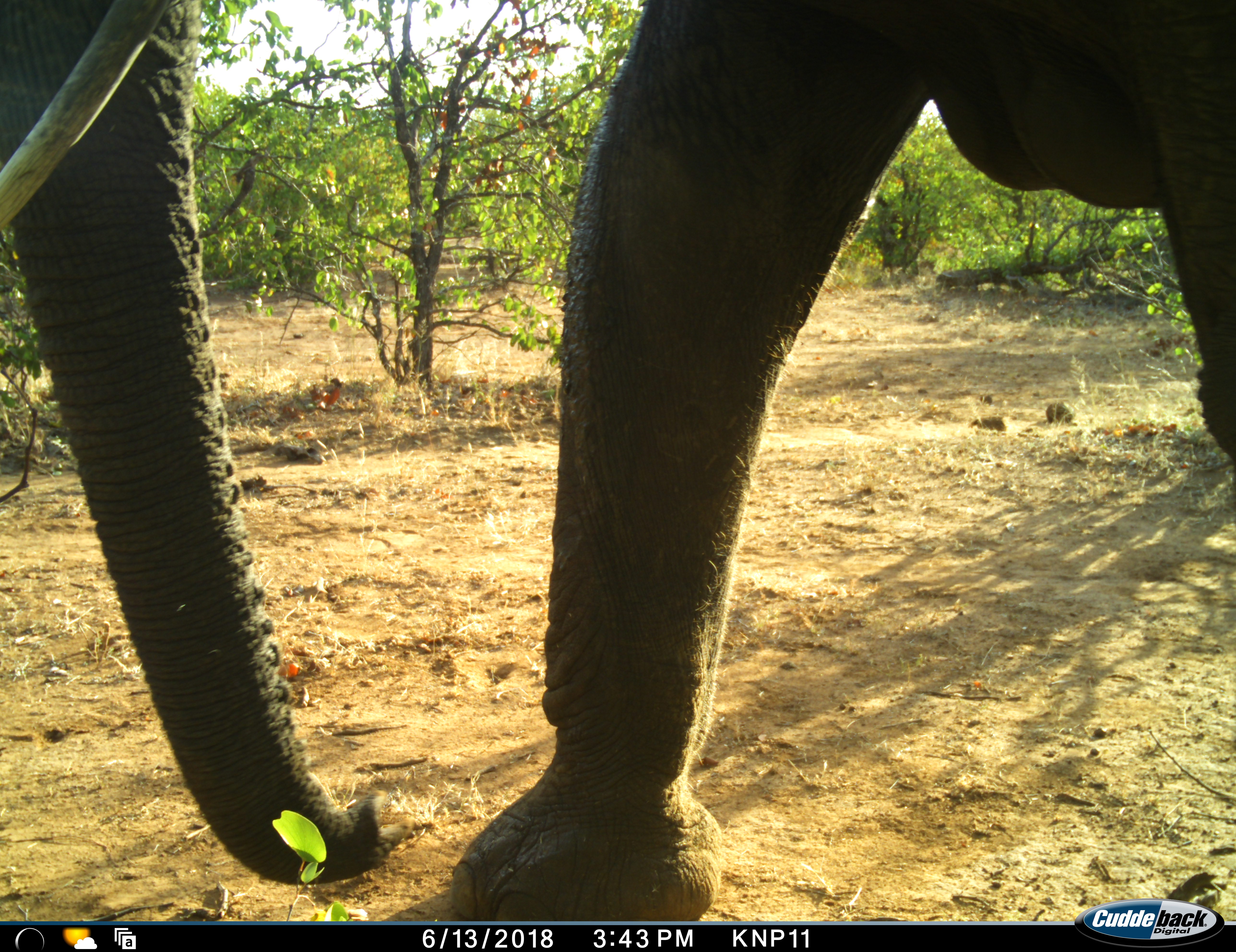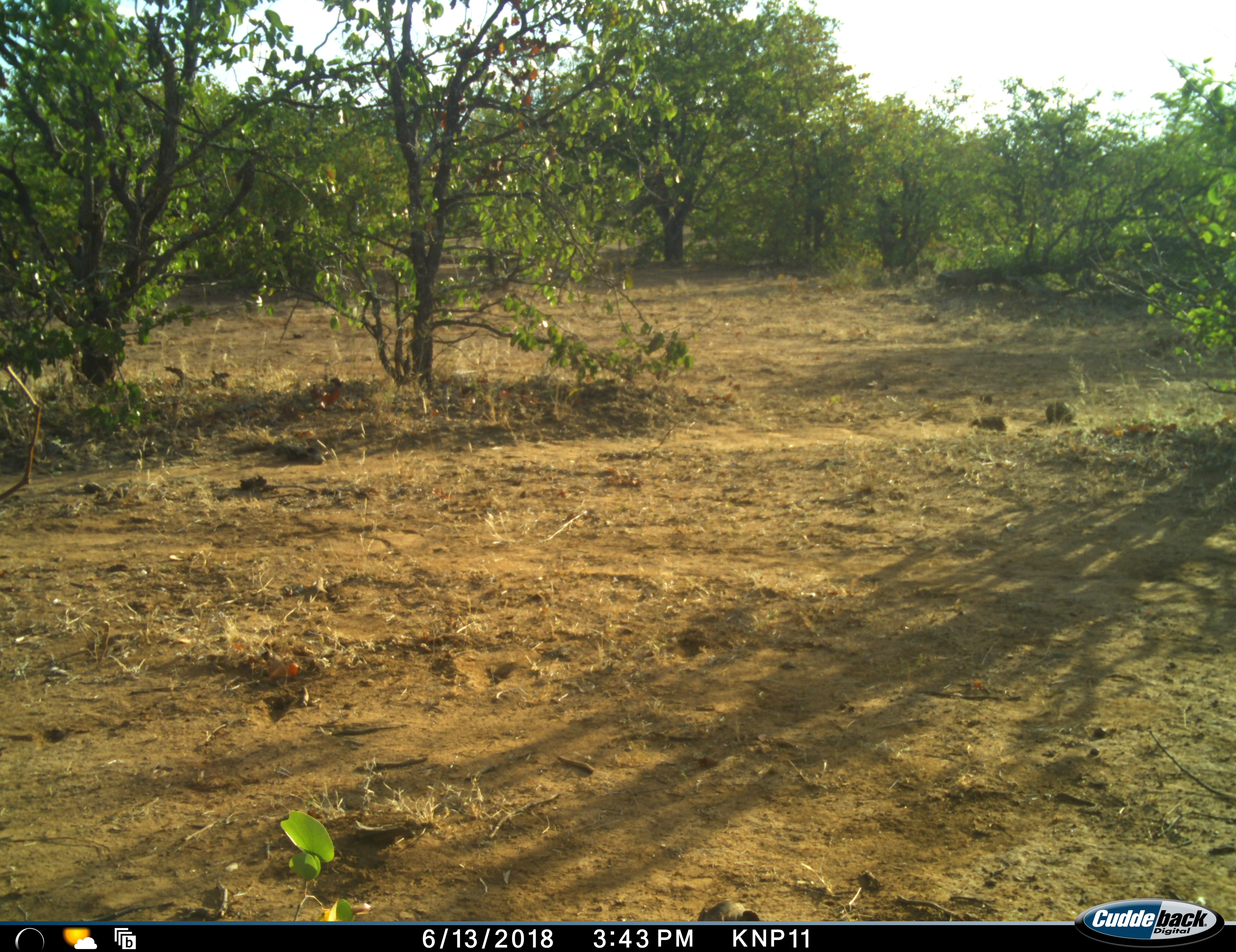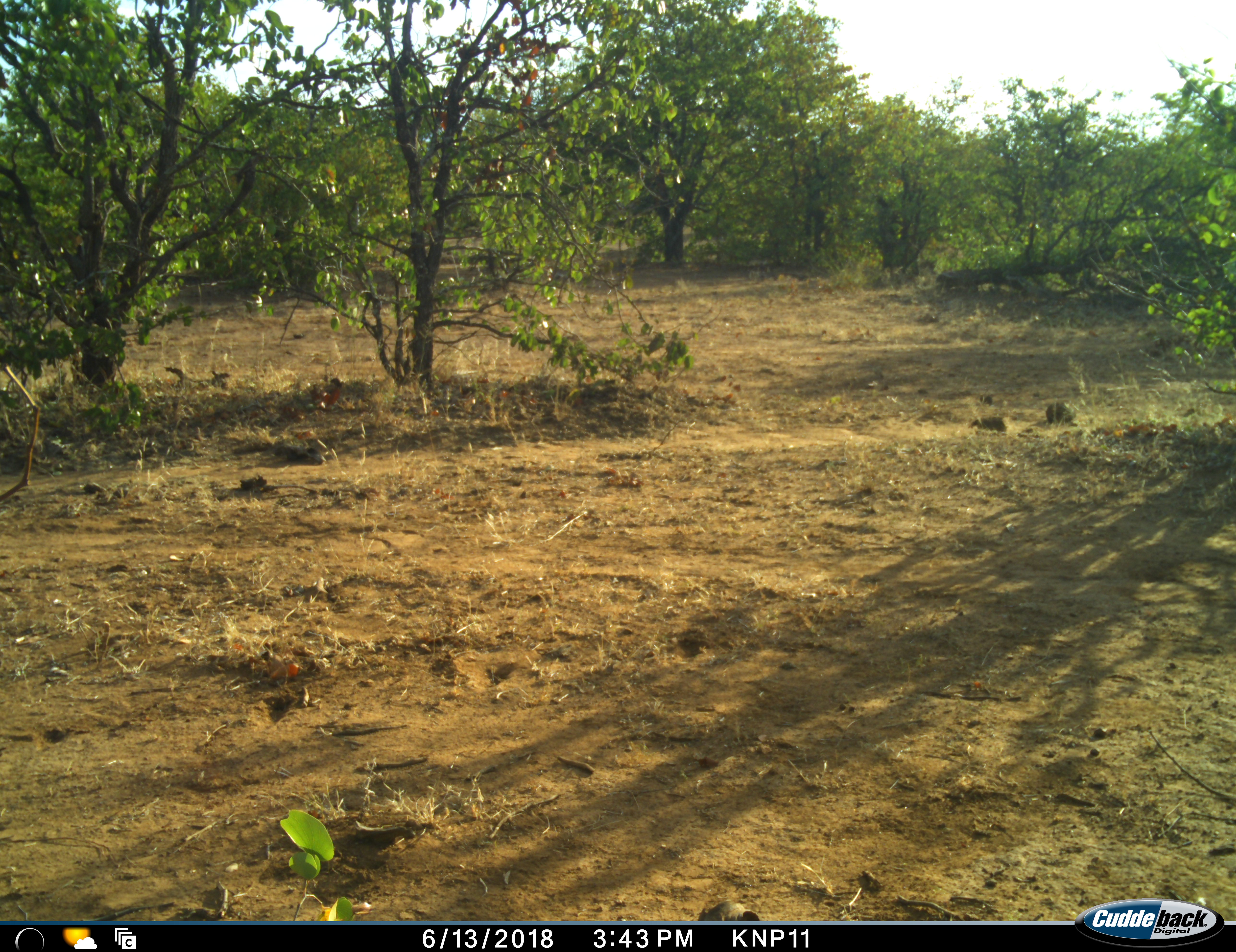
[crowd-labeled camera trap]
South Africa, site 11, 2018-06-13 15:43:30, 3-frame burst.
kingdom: Animalia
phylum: Chordata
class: Mammalia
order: Proboscidea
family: Elephantidae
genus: Loxodonta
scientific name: Loxodonta africana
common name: african bush elephant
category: elephant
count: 1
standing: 10%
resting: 0%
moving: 90%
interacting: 0%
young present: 0%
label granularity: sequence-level